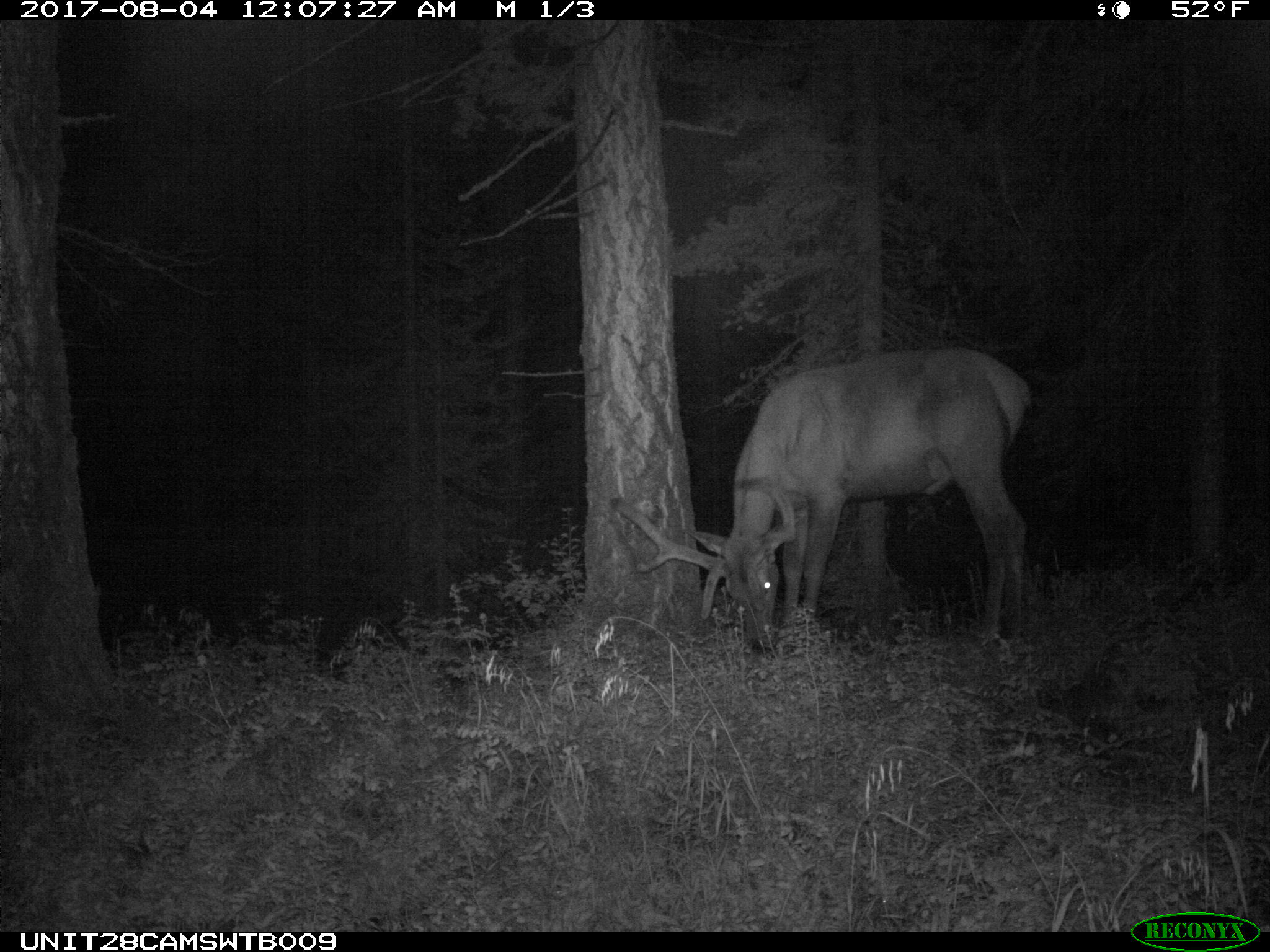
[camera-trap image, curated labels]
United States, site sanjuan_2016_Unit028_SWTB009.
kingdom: Animalia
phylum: Chordata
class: Mammalia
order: Artiodactyla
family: Cervidae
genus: Cervus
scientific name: Cervus elaphus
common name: red deer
Cervus elaphus (red deer).